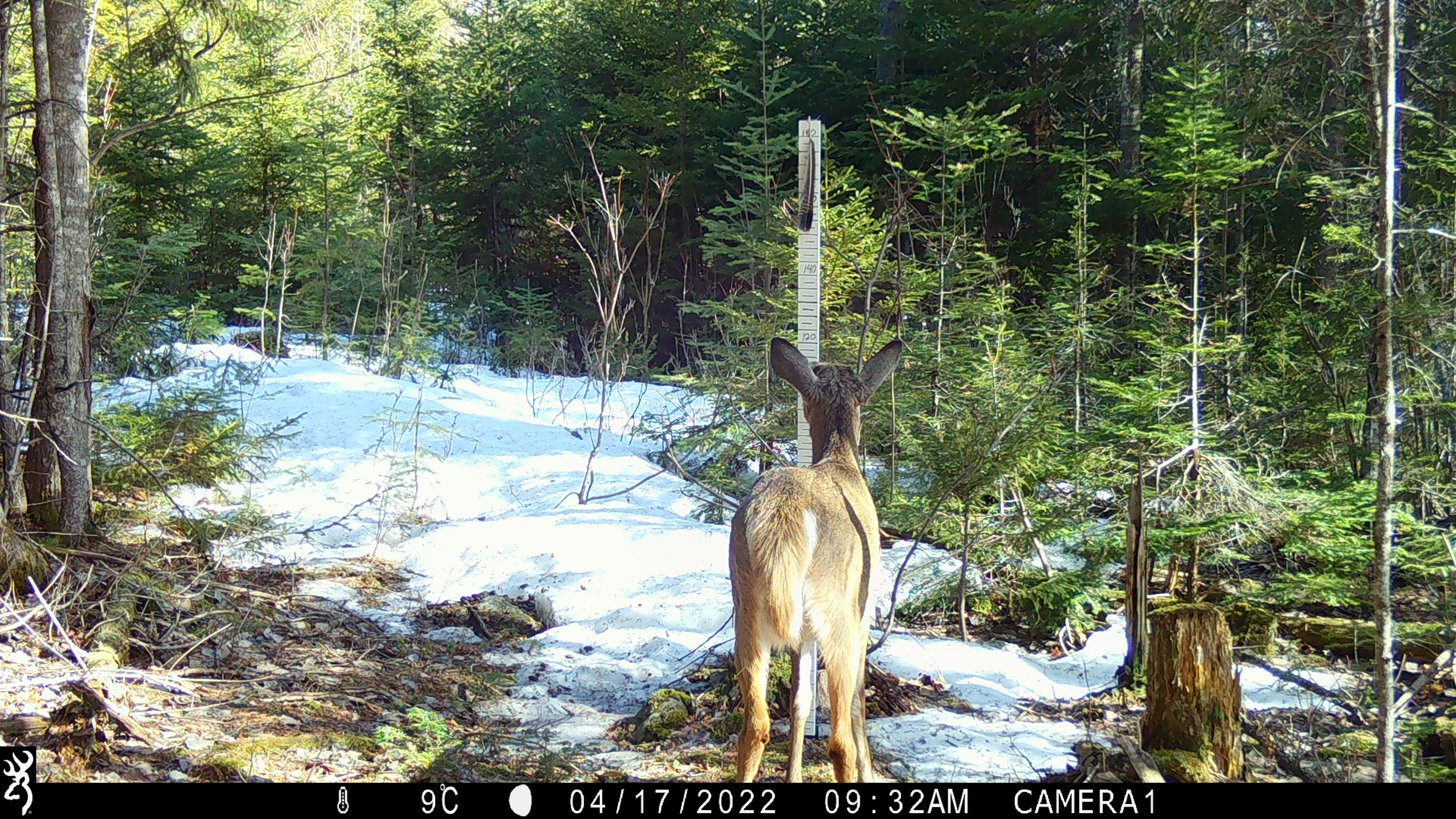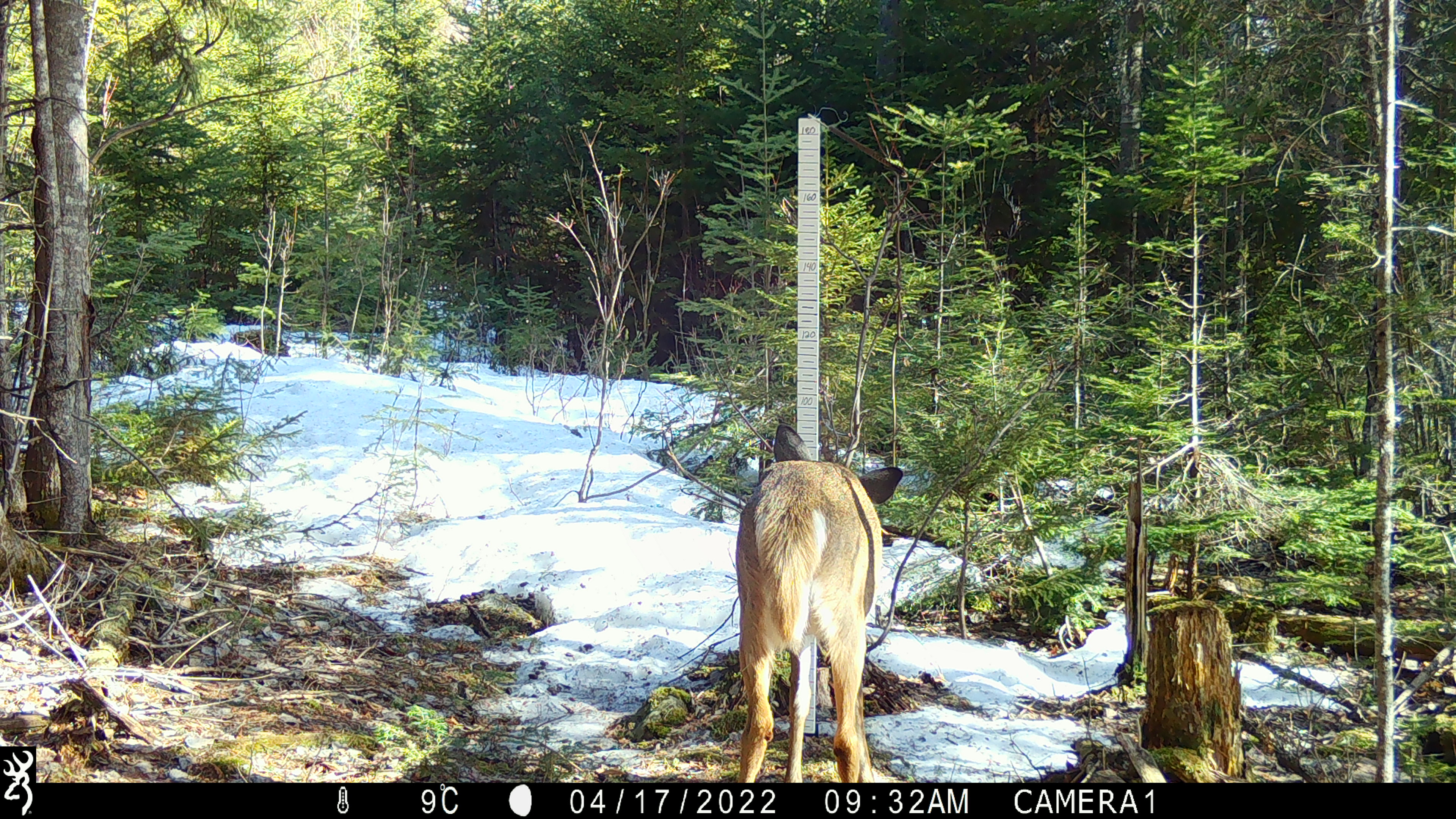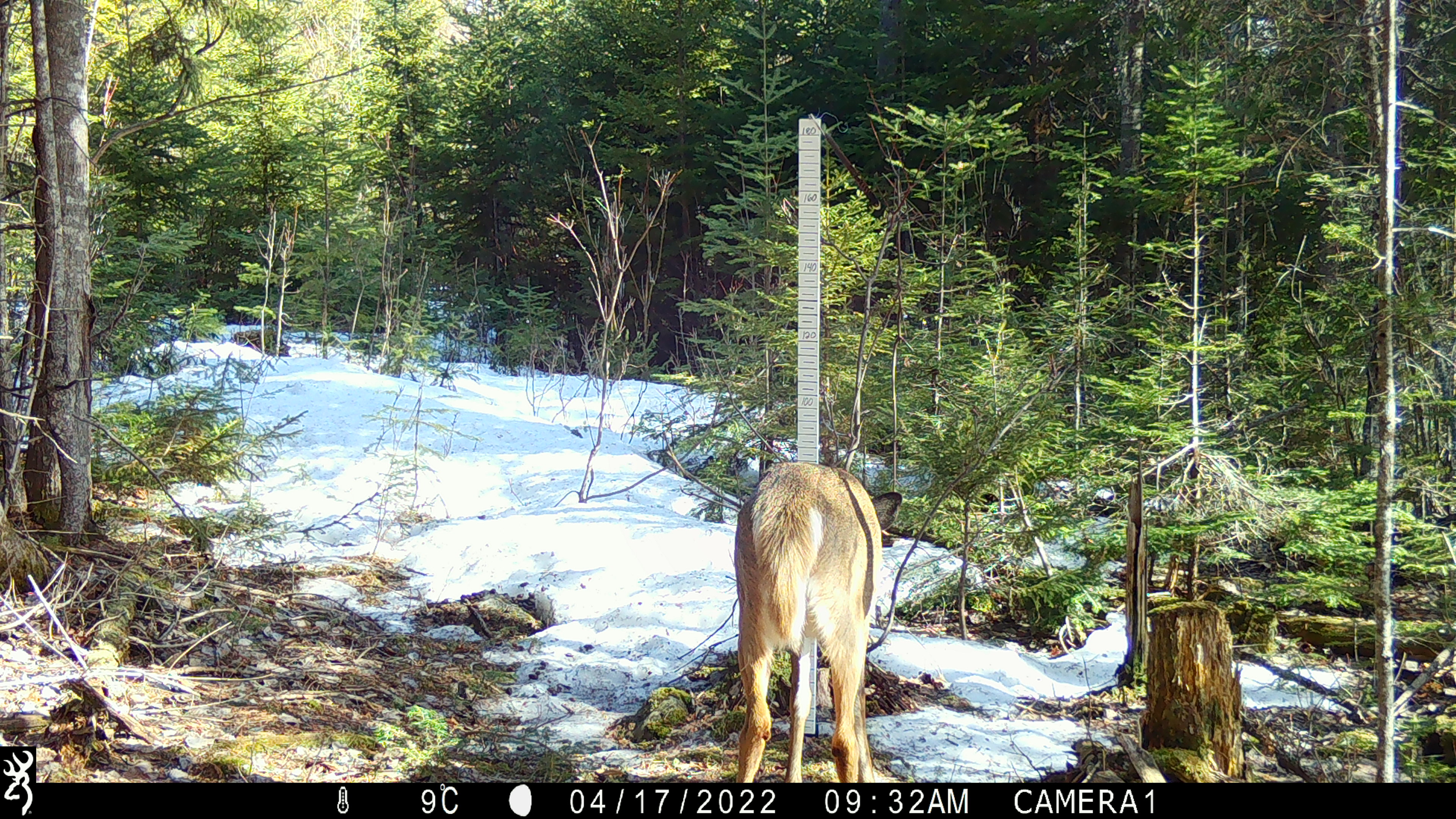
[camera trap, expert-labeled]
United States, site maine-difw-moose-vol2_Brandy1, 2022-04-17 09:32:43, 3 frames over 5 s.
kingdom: Animalia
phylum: Chordata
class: Mammalia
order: Artiodactyla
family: Cervidae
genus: Odocoileus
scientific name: Odocoileus virginianus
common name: white-tailed deer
White-tailed deer (Odocoileus virginianus).